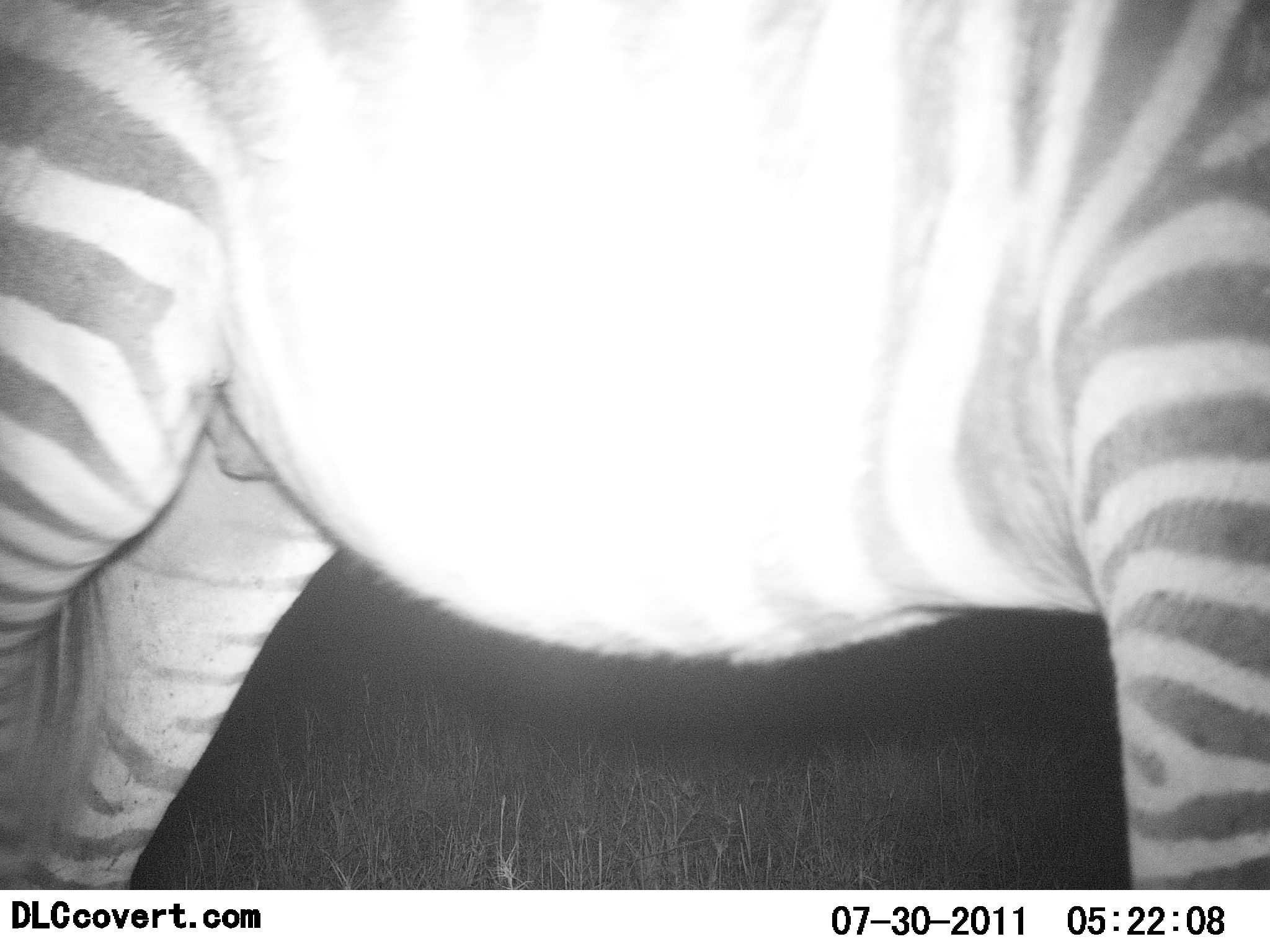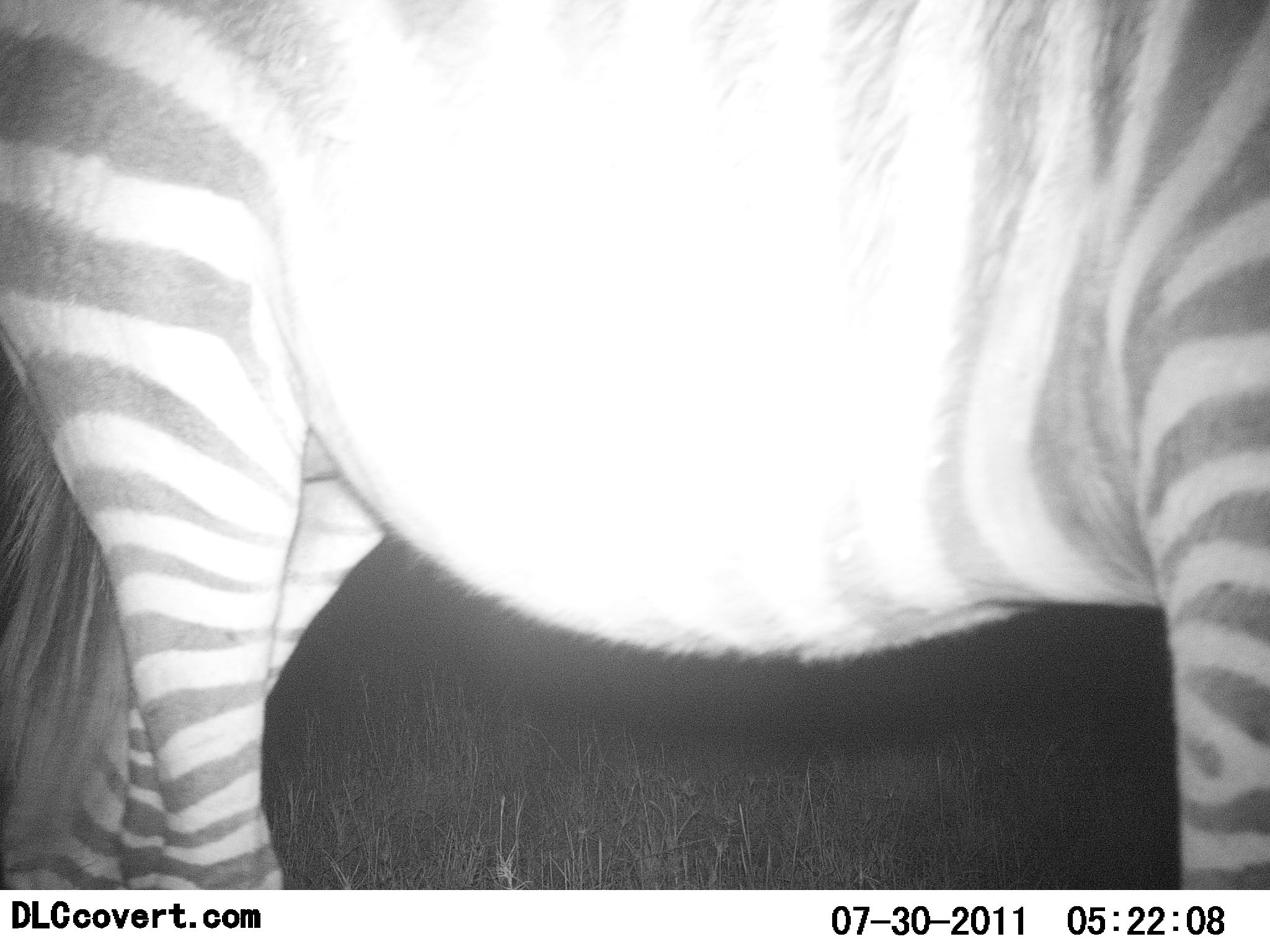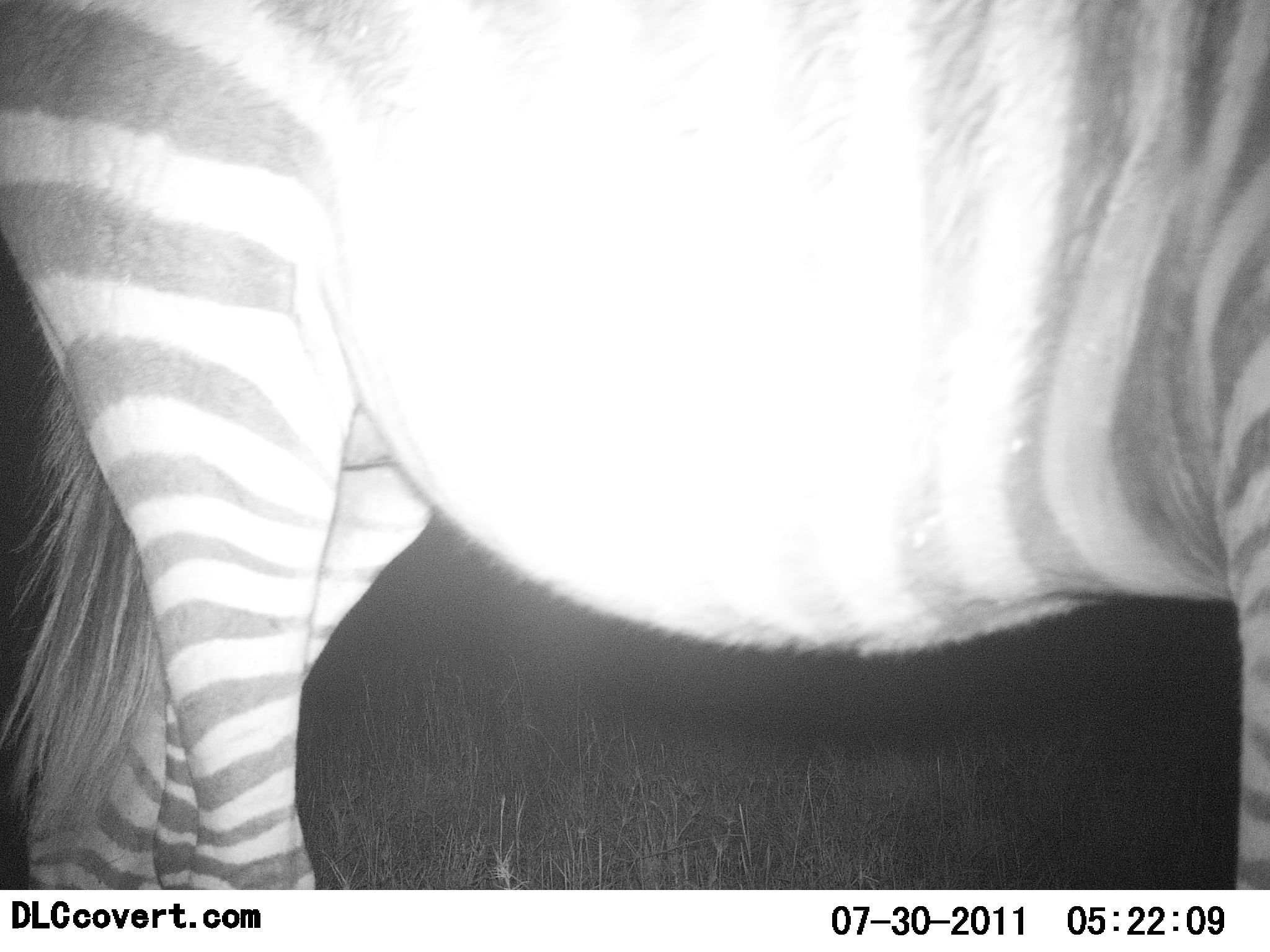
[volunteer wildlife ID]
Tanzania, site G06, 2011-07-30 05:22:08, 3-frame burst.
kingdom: Animalia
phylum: Chordata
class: Mammalia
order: Perissodactyla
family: Equidae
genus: Equus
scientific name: Equus quagga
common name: plains zebra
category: zebra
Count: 1.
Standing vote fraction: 73%.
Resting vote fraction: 0%.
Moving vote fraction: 36%.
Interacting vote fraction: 0%.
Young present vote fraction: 0%.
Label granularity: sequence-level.